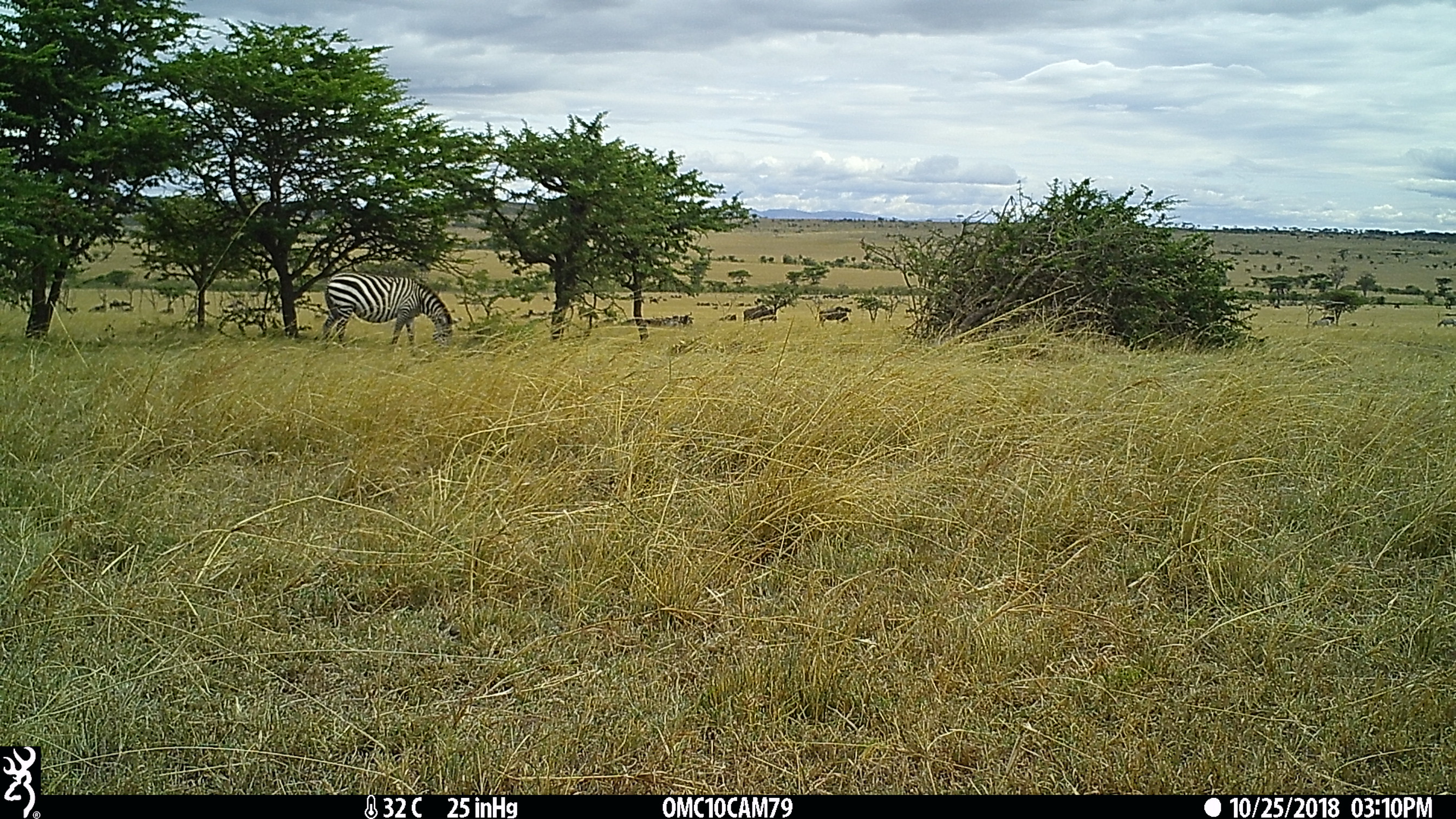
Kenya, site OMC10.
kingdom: Animalia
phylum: Chordata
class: Mammalia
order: Perissodactyla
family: Equidae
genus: Equus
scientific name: Equus quagga burchellii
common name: burchell's zebra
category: zebra